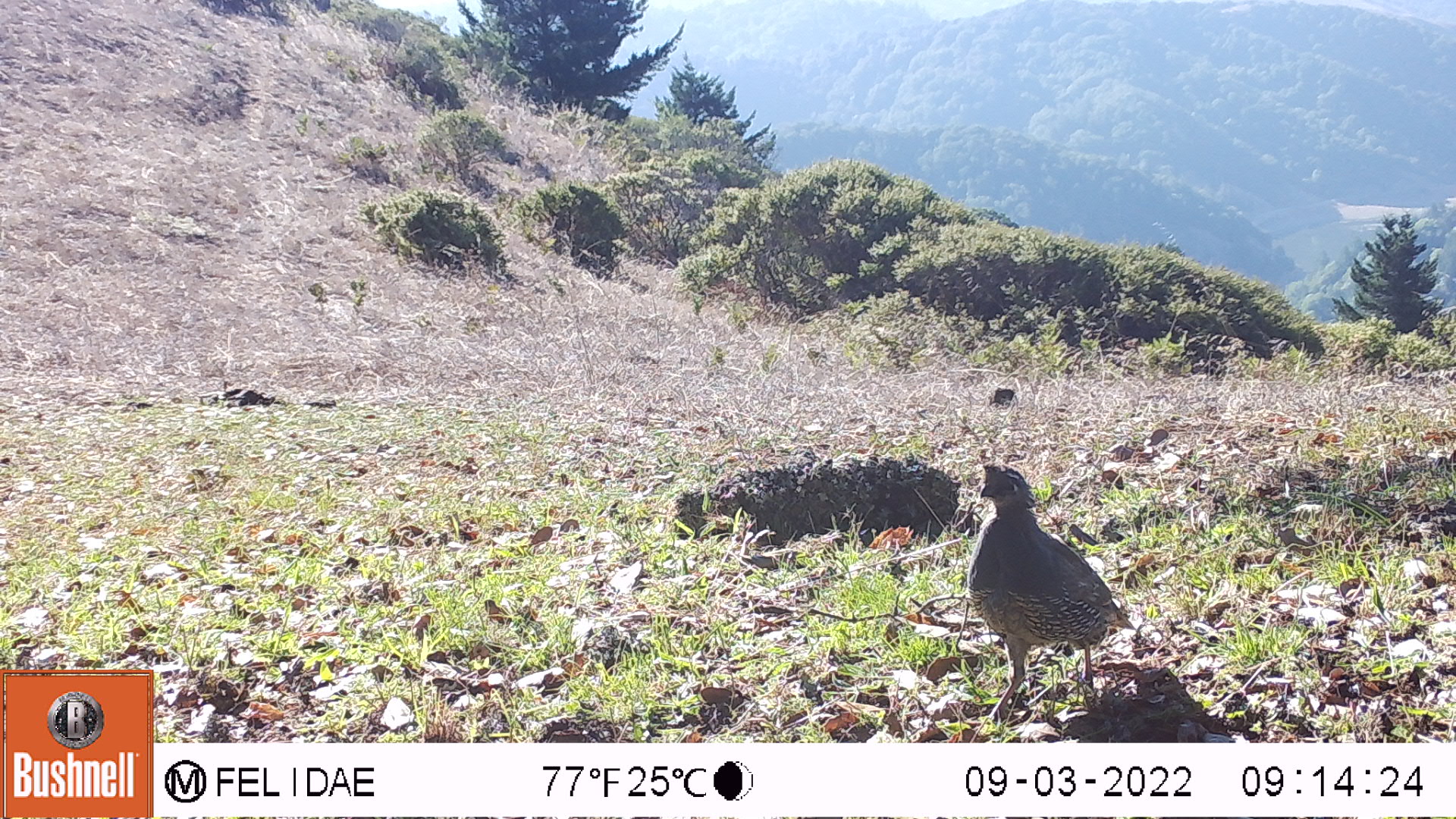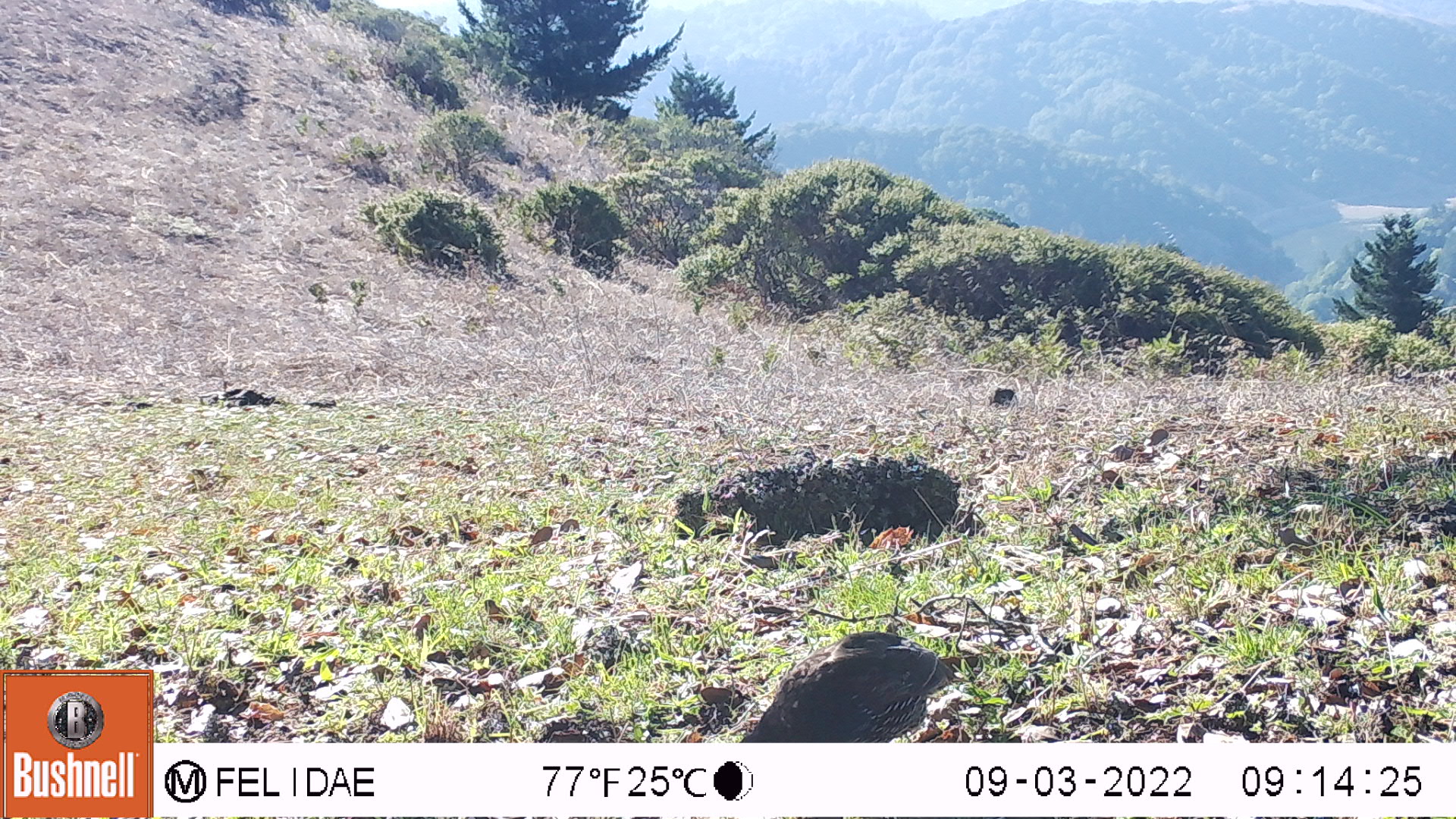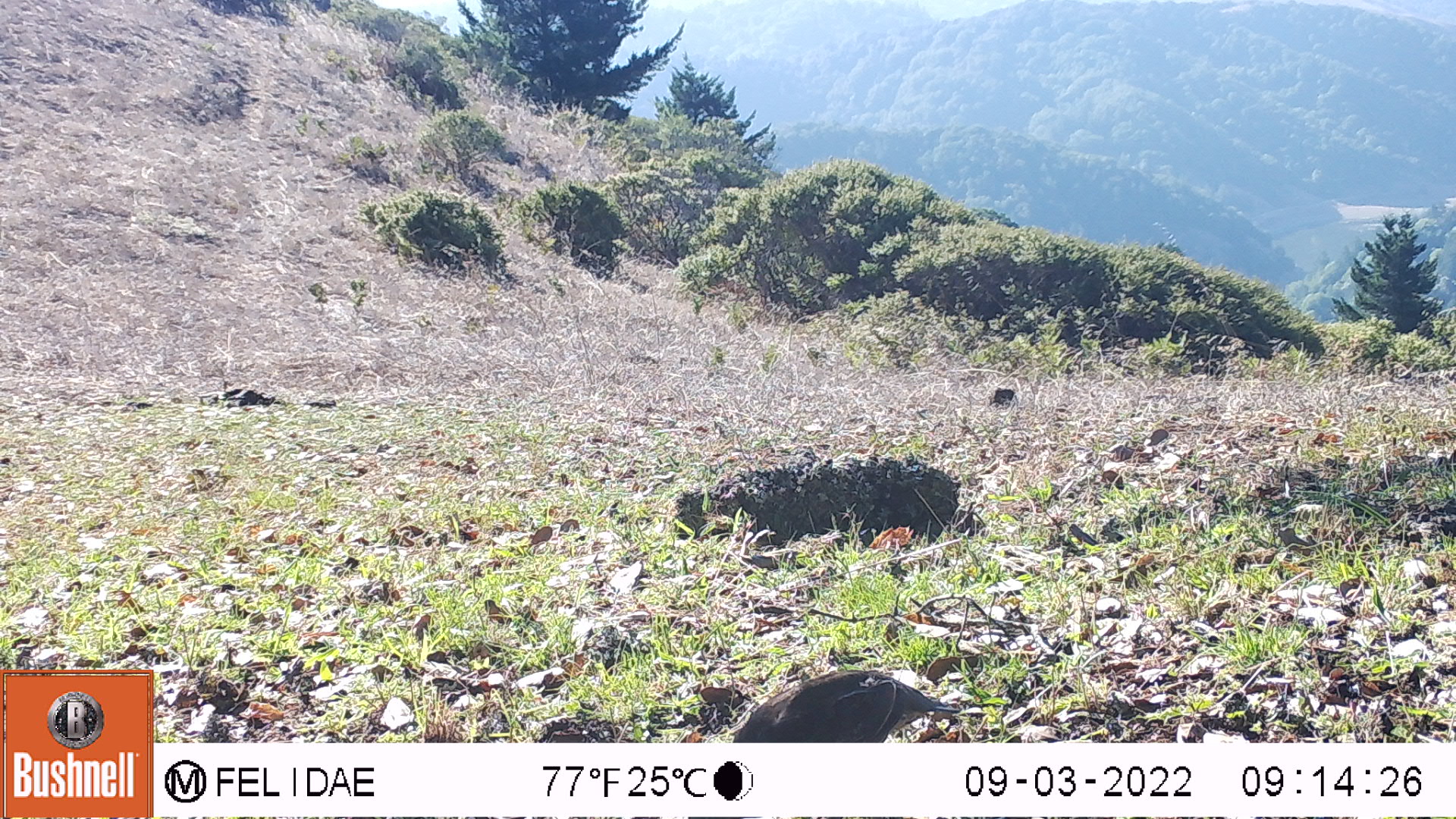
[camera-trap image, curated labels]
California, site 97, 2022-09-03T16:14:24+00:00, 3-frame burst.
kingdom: Animalia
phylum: Chordata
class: Aves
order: Galliformes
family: Odontophoridae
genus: Callipepla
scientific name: Callipepla californica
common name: california quail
California quail (Callipepla californica).